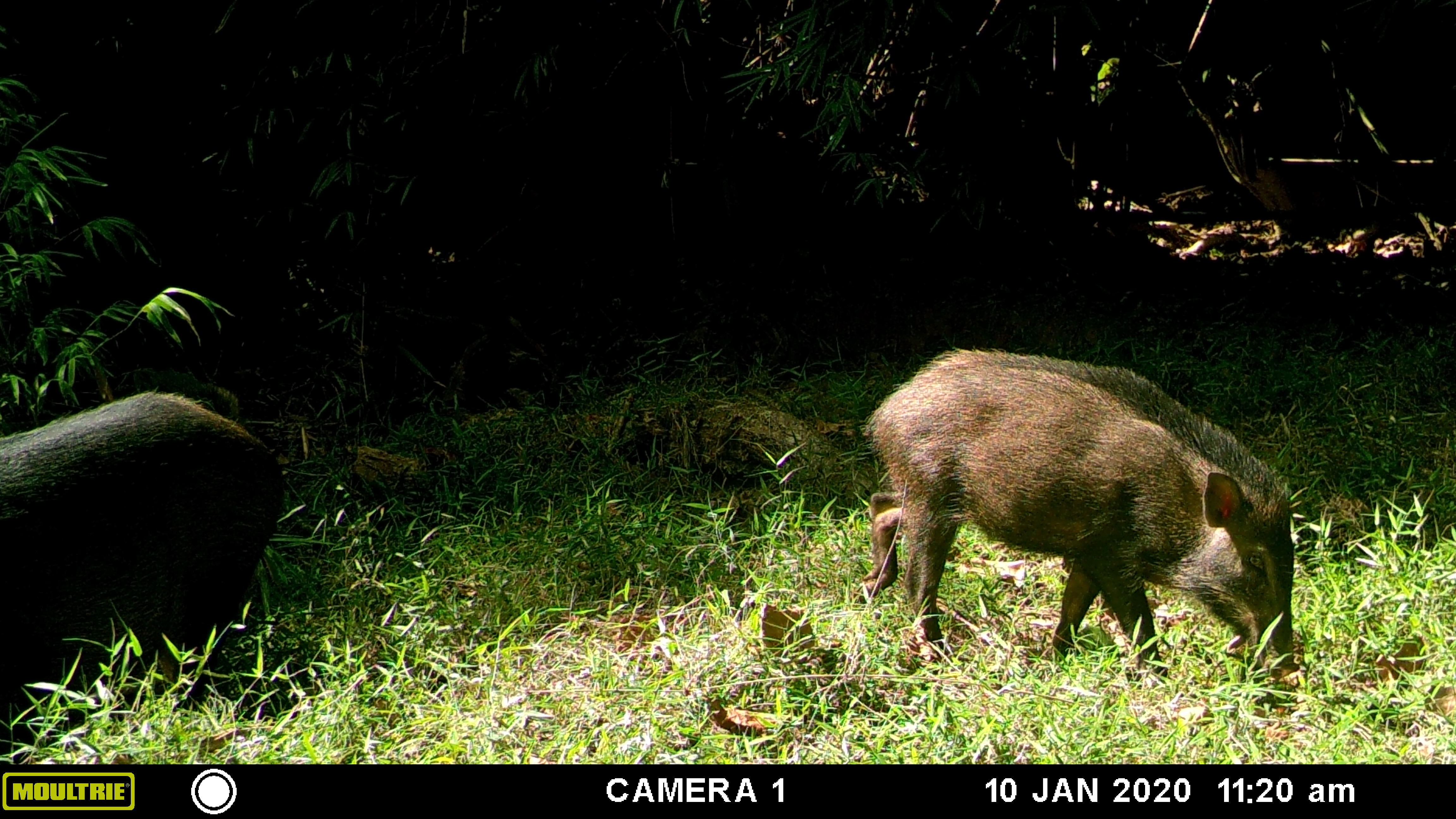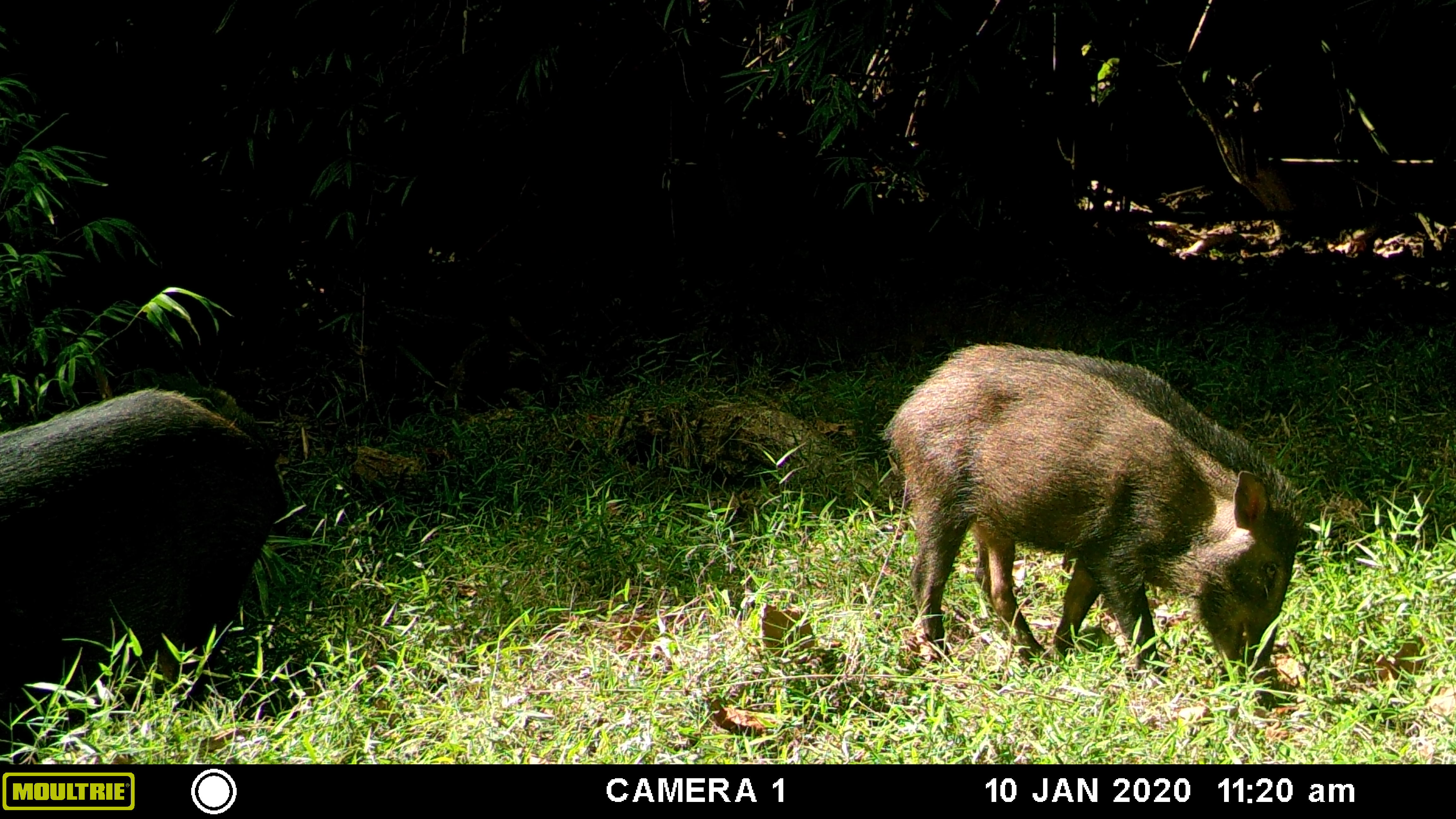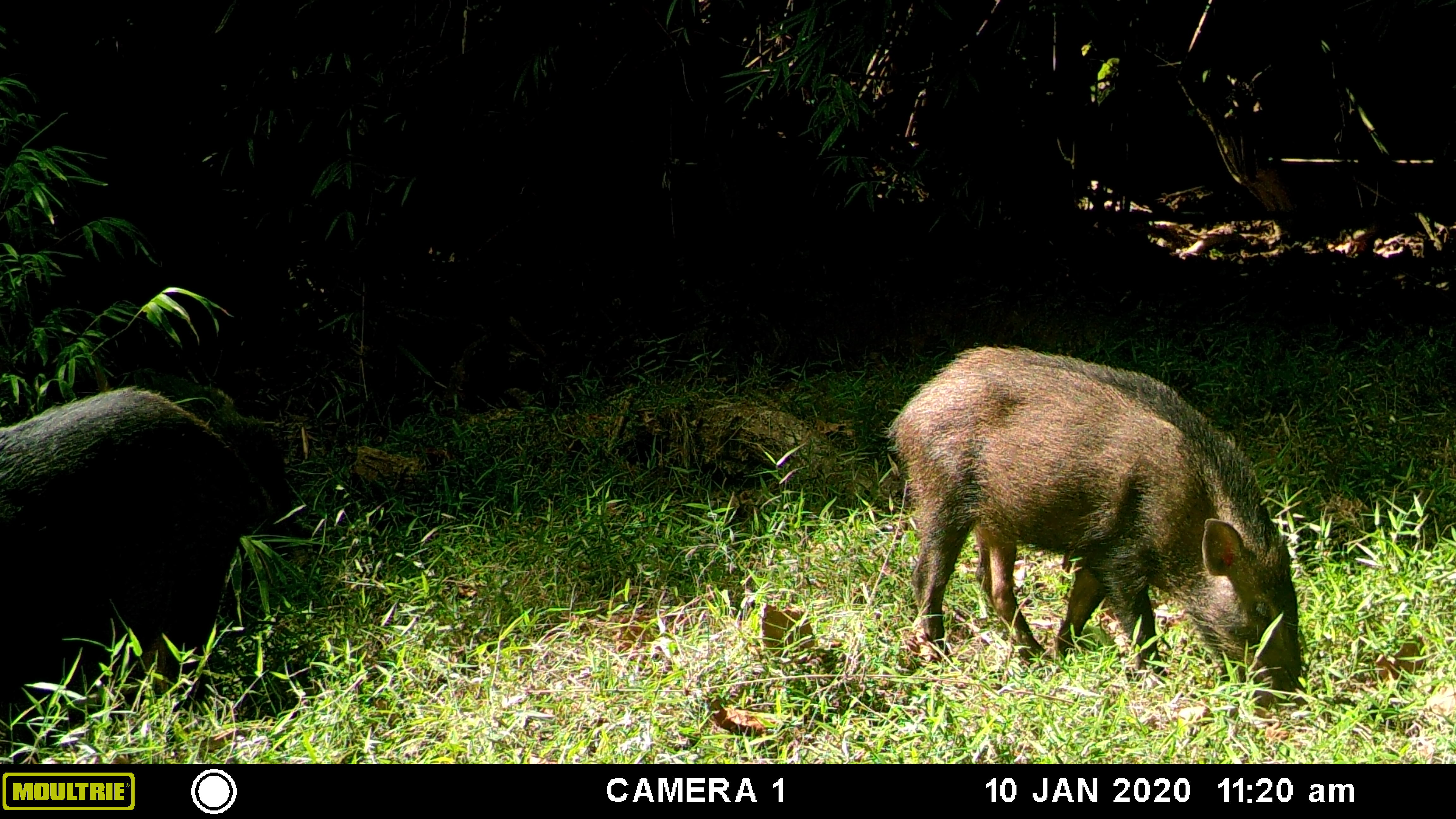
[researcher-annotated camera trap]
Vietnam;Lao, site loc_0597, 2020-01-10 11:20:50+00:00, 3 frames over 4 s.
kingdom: Animalia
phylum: Chordata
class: Mammalia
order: Artiodactyla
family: Suidae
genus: Sus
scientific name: Sus scrofa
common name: eurasian wild pig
Eurasian wild pig (Sus scrofa). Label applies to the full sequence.